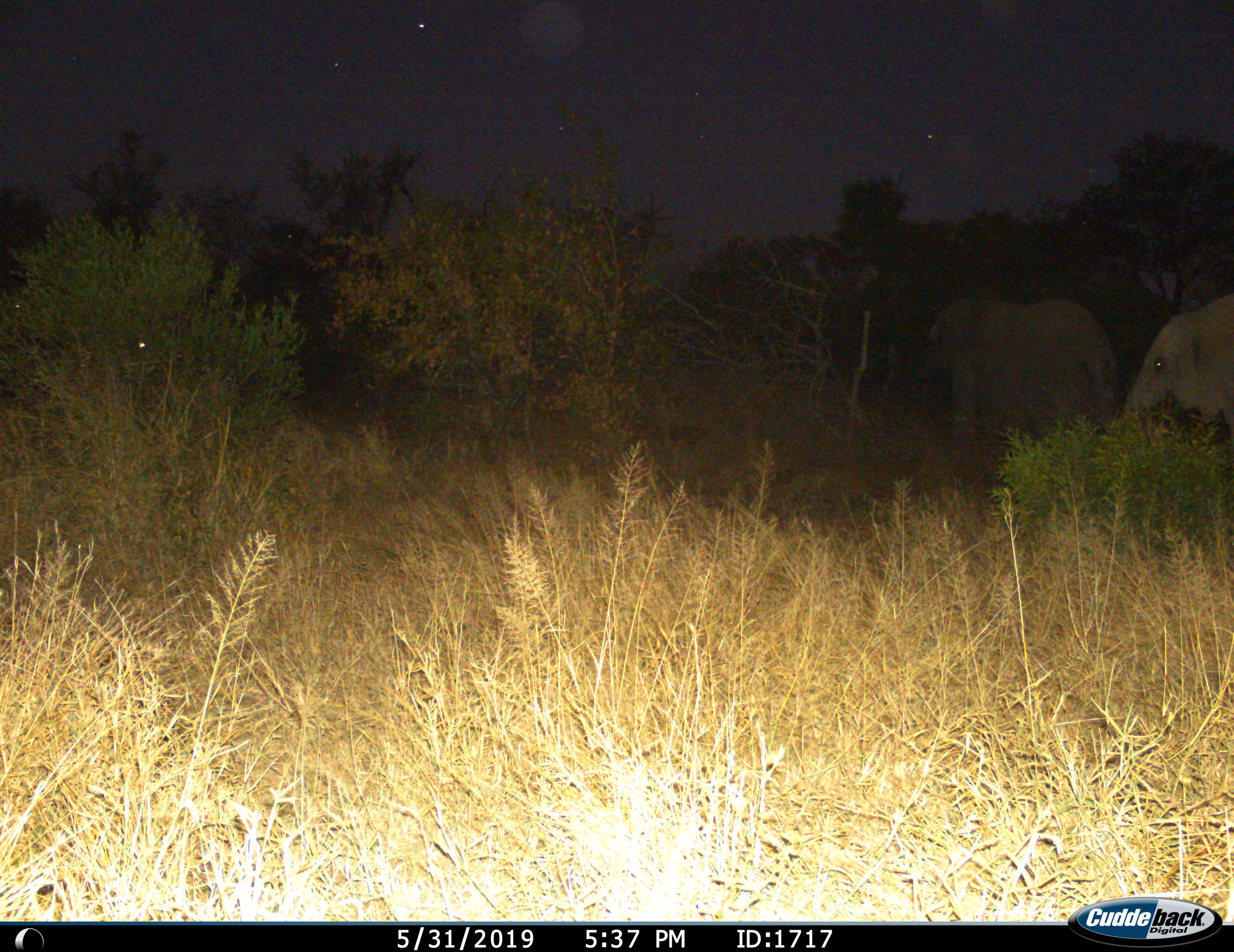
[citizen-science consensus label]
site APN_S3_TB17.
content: unidentified animal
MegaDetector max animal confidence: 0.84